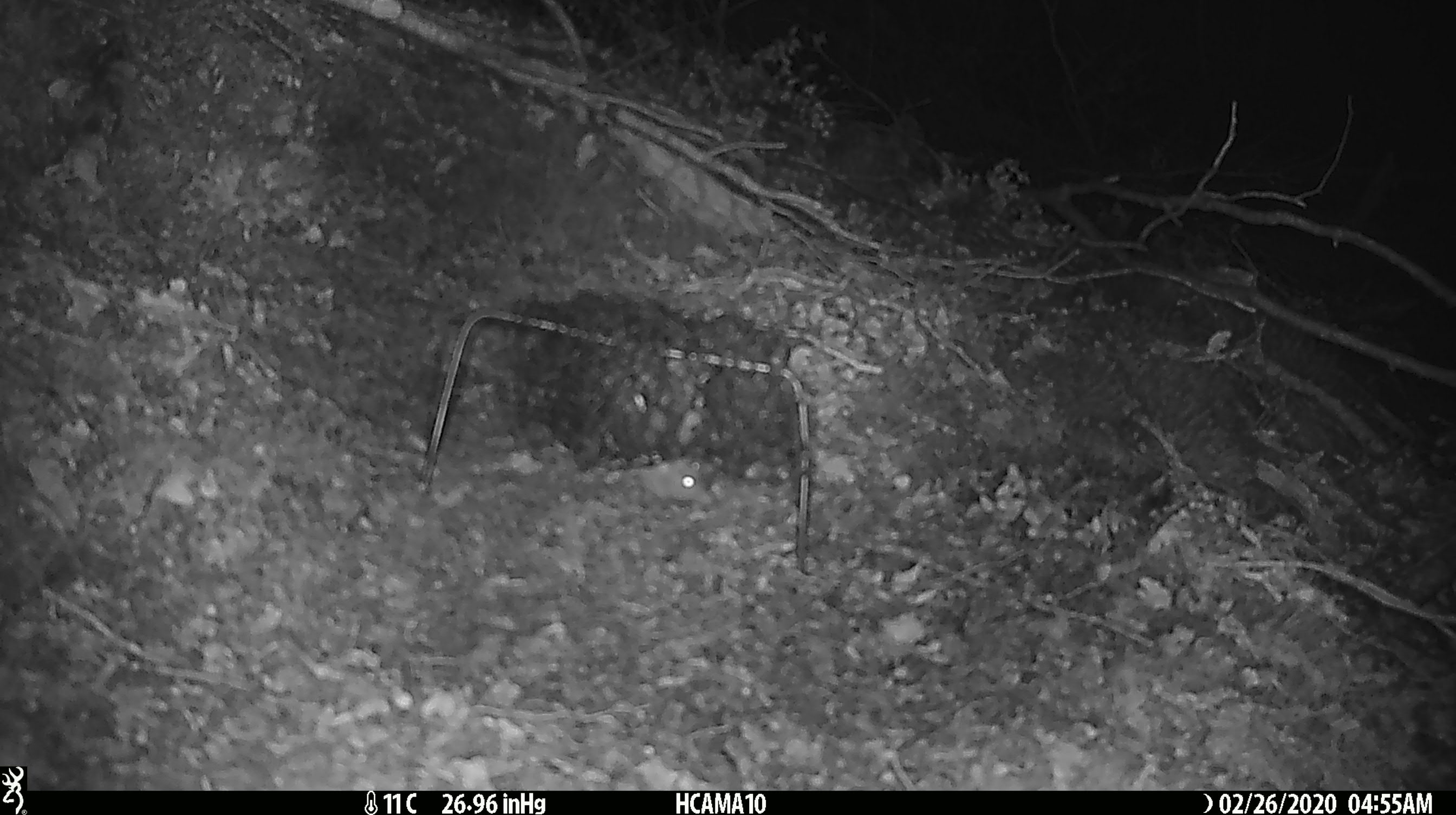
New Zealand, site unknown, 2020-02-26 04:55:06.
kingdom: Animalia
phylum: Chordata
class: Mammalia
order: Rodentia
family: Muridae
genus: Mus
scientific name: Mus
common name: mouse